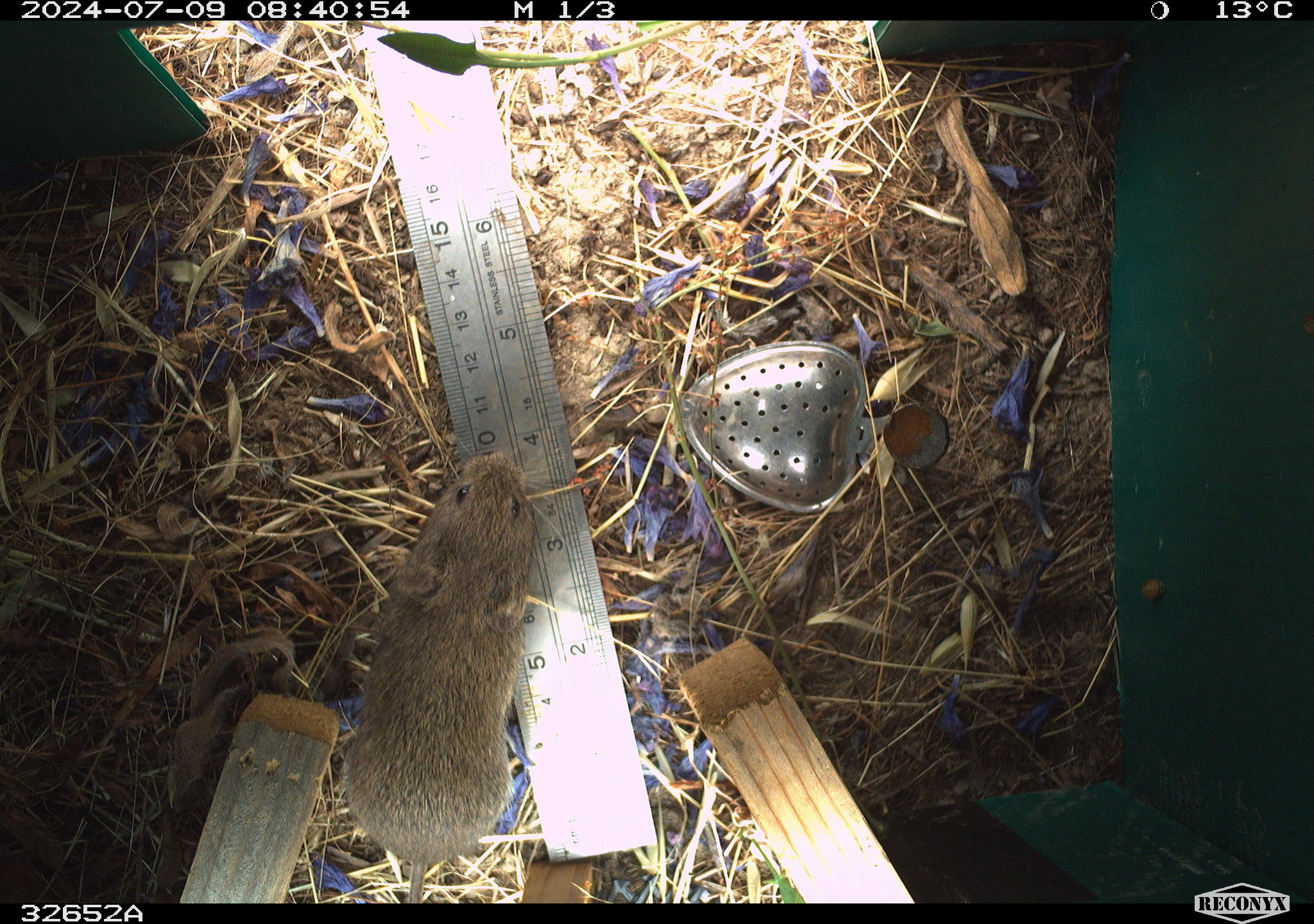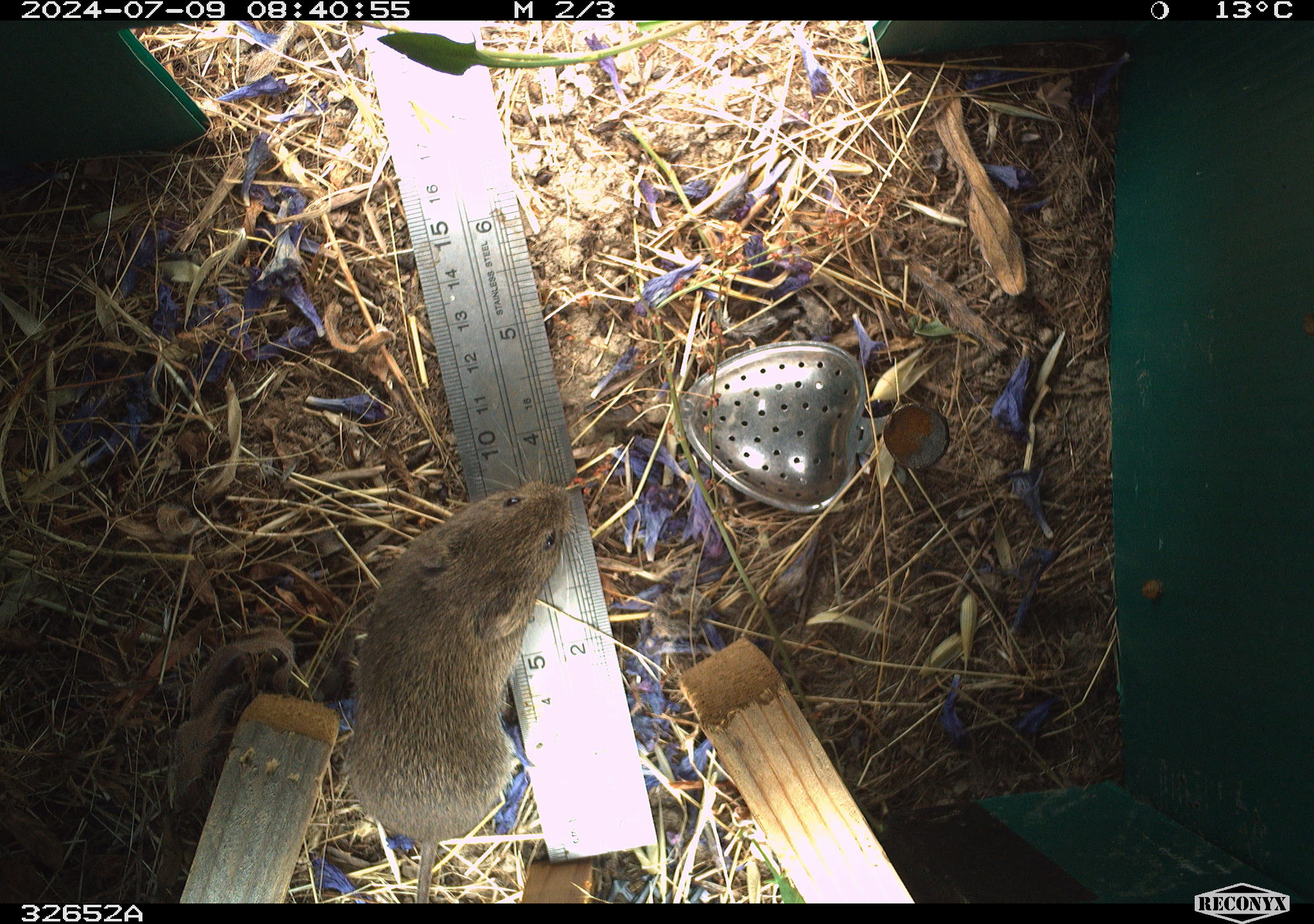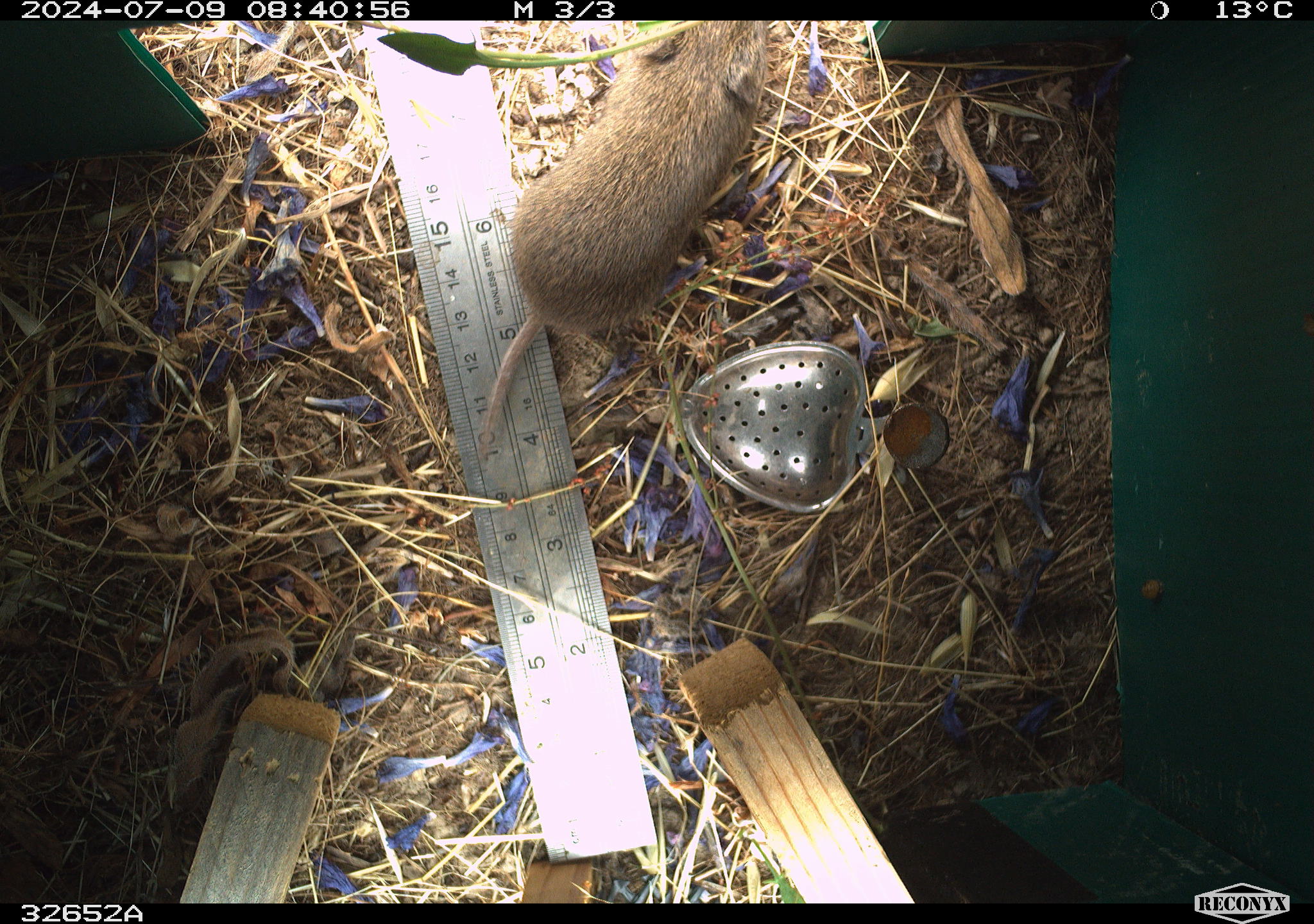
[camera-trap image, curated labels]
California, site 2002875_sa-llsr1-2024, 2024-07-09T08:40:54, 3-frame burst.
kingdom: Animalia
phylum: Chordata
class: Mammalia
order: Rodentia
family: Cricetidae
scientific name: Arvicolinae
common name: voles, lemmings, and muskrats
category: arvicolinae subfamily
Arvicolinae subfamily (voles, lemmings, and muskrats) (Arvicolinae).